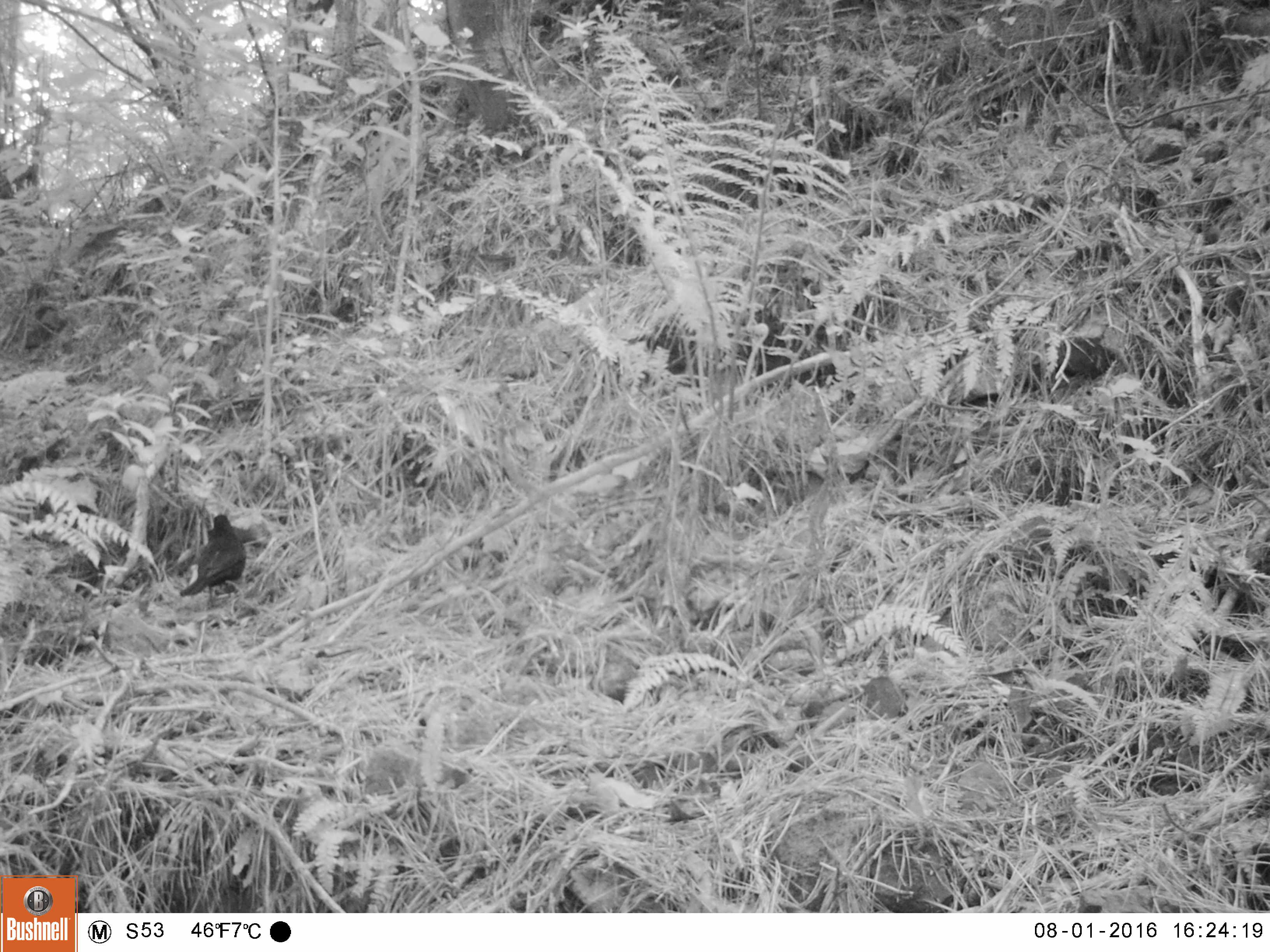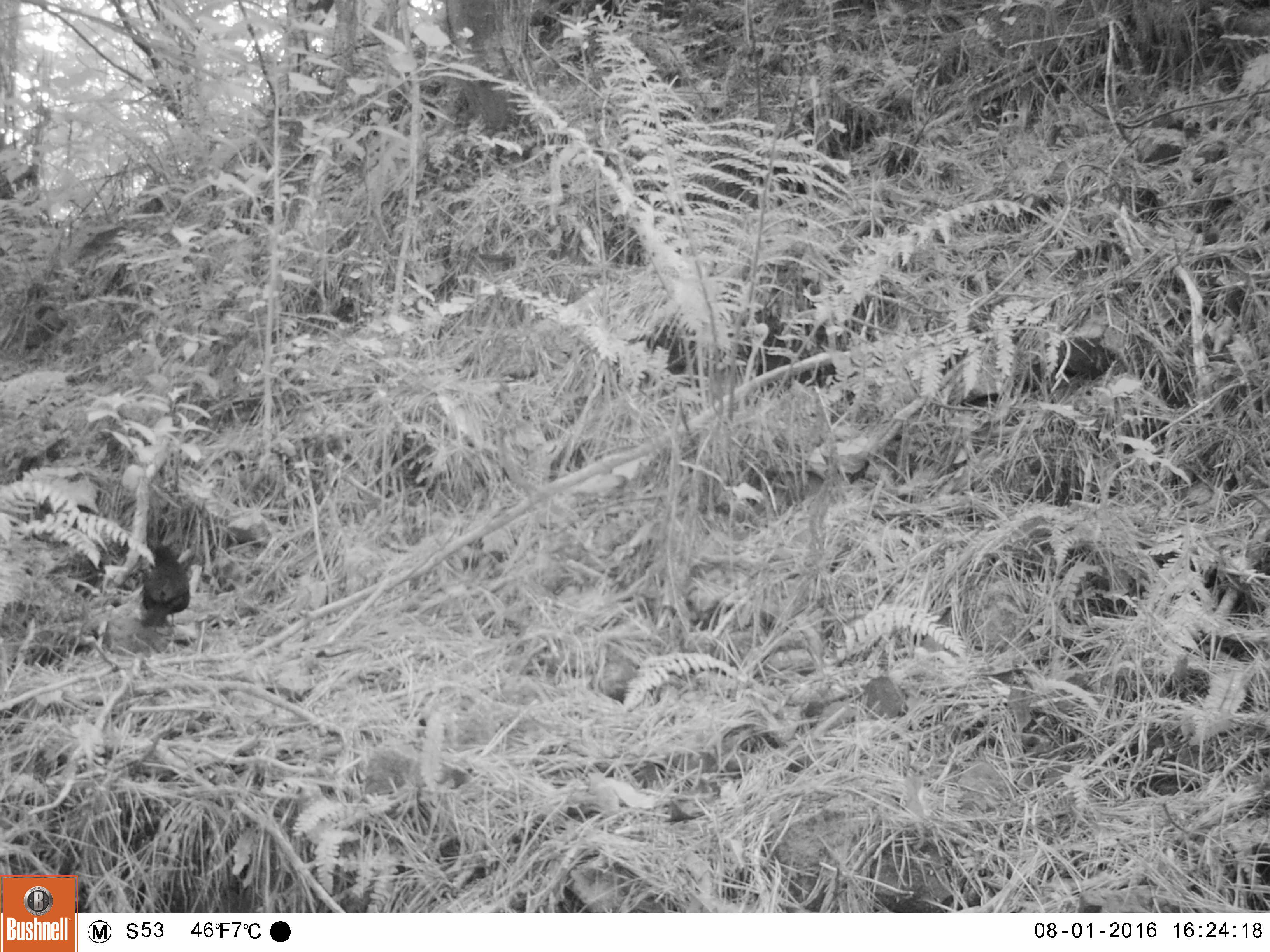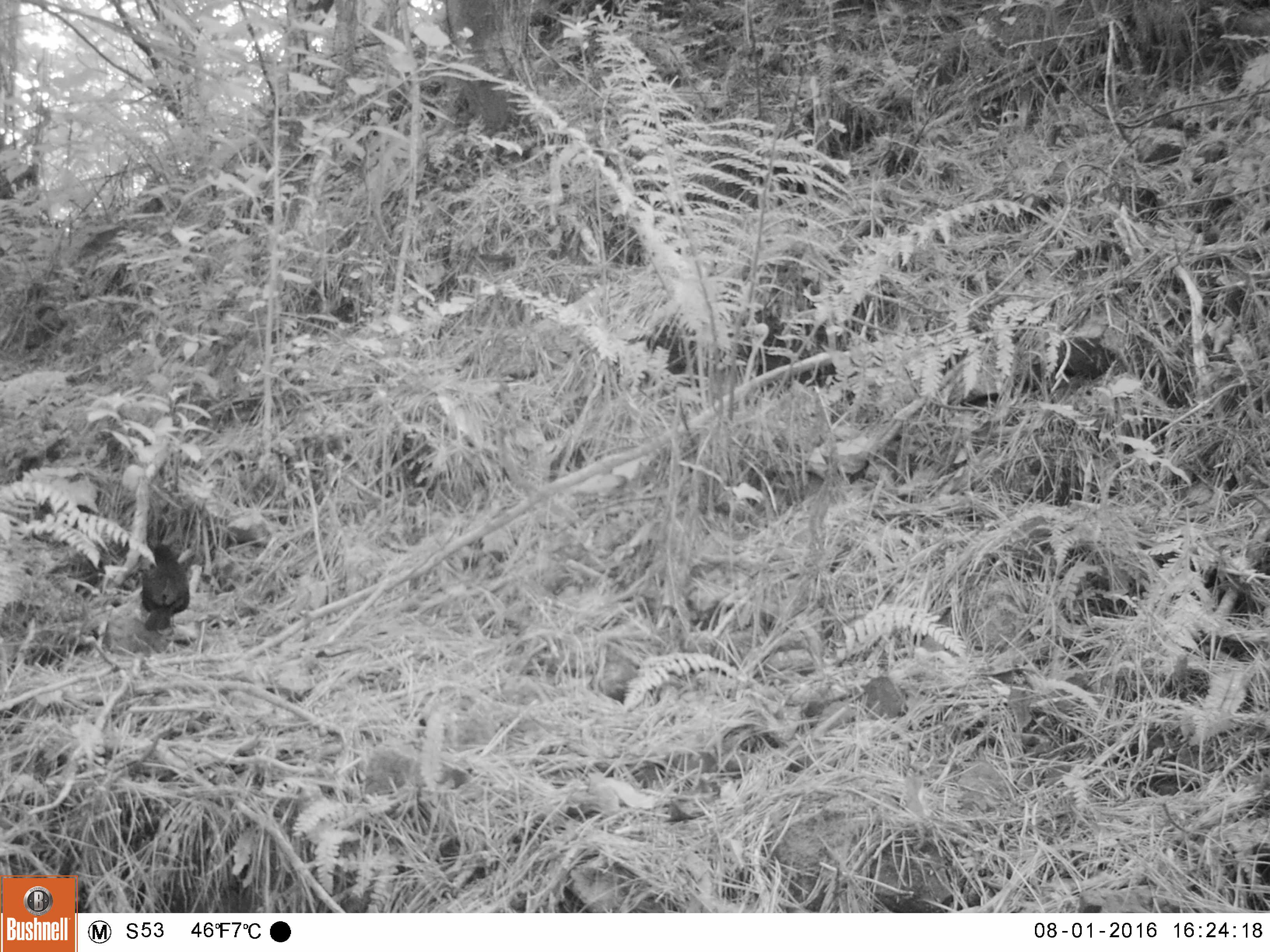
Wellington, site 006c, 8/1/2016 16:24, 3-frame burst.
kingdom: Animalia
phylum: Chordata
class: Aves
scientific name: Aves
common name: bird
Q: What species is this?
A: Bird (Aves).